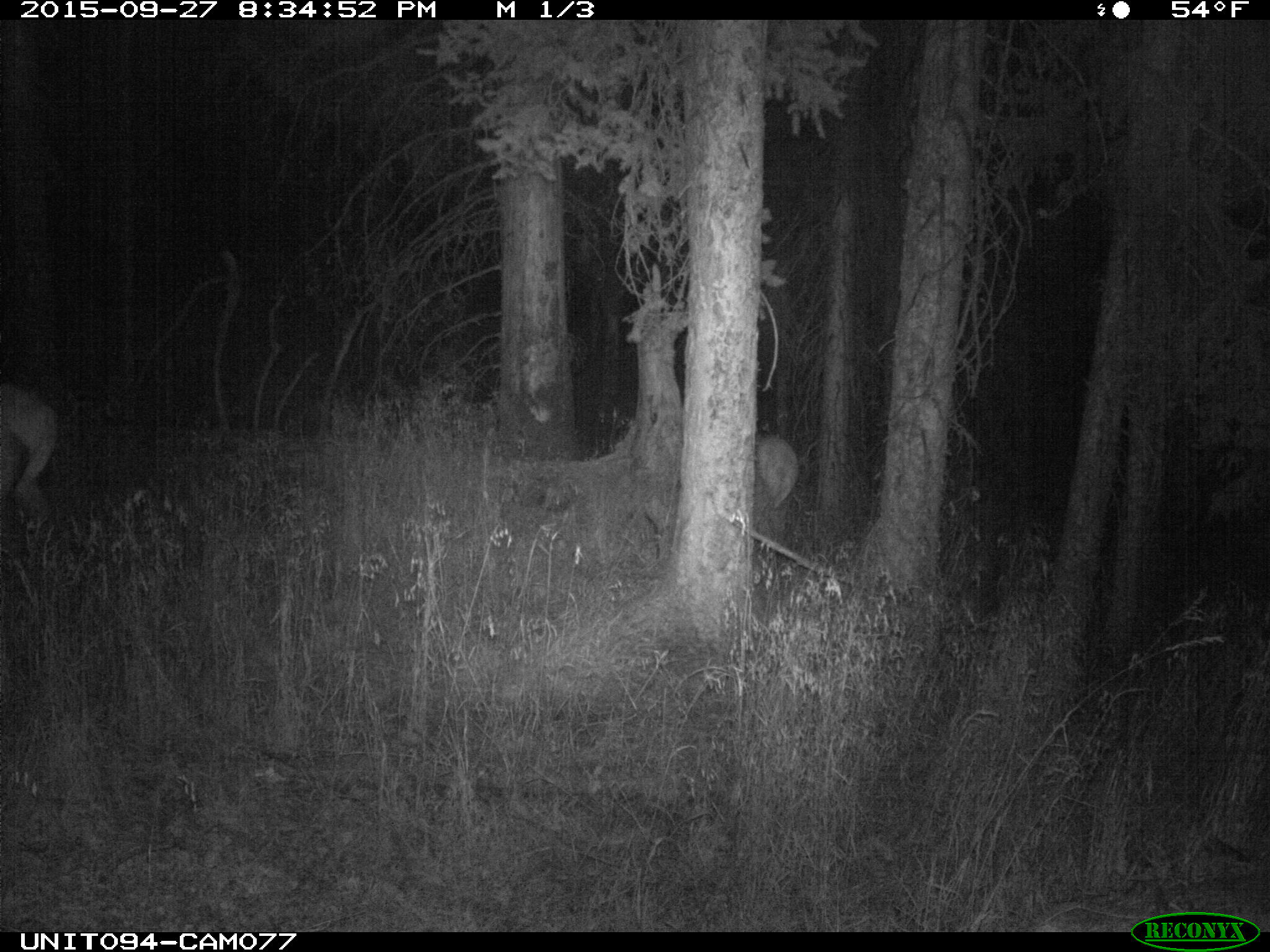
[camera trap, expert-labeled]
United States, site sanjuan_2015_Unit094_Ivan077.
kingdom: Animalia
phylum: Chordata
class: Mammalia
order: Artiodactyla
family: Cervidae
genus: Cervus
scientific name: Cervus elaphus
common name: red deer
Cervus elaphus (red deer).